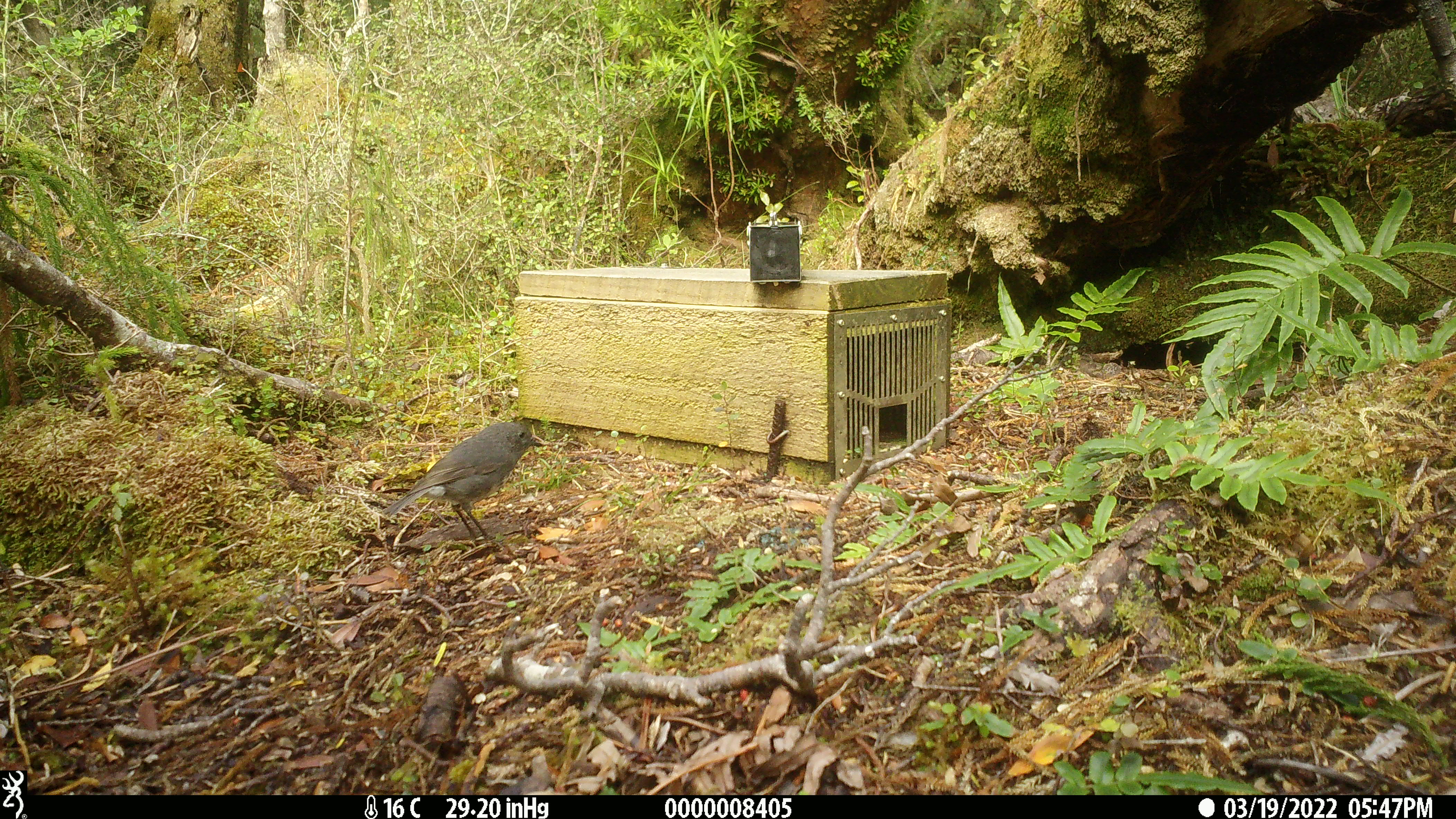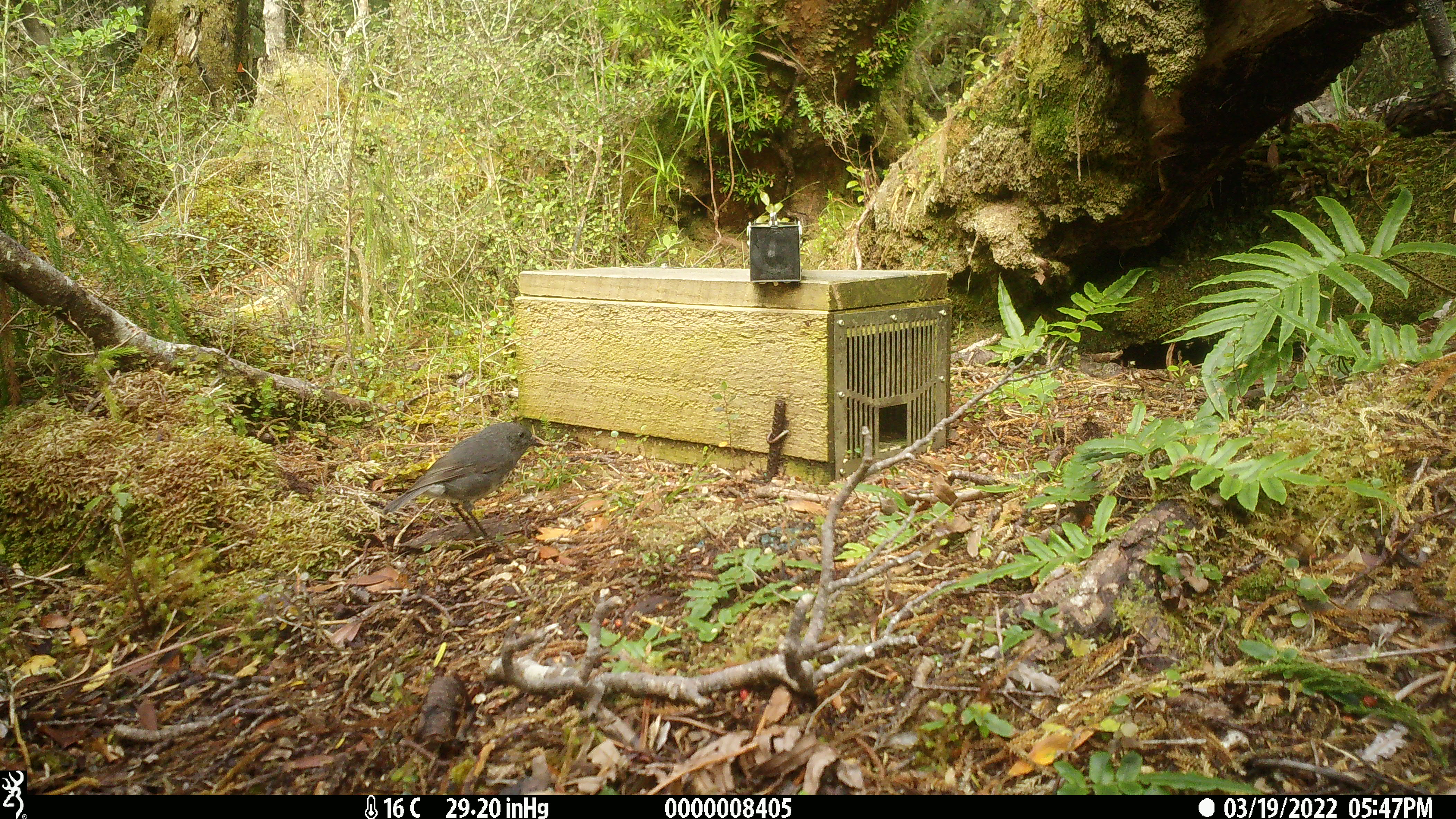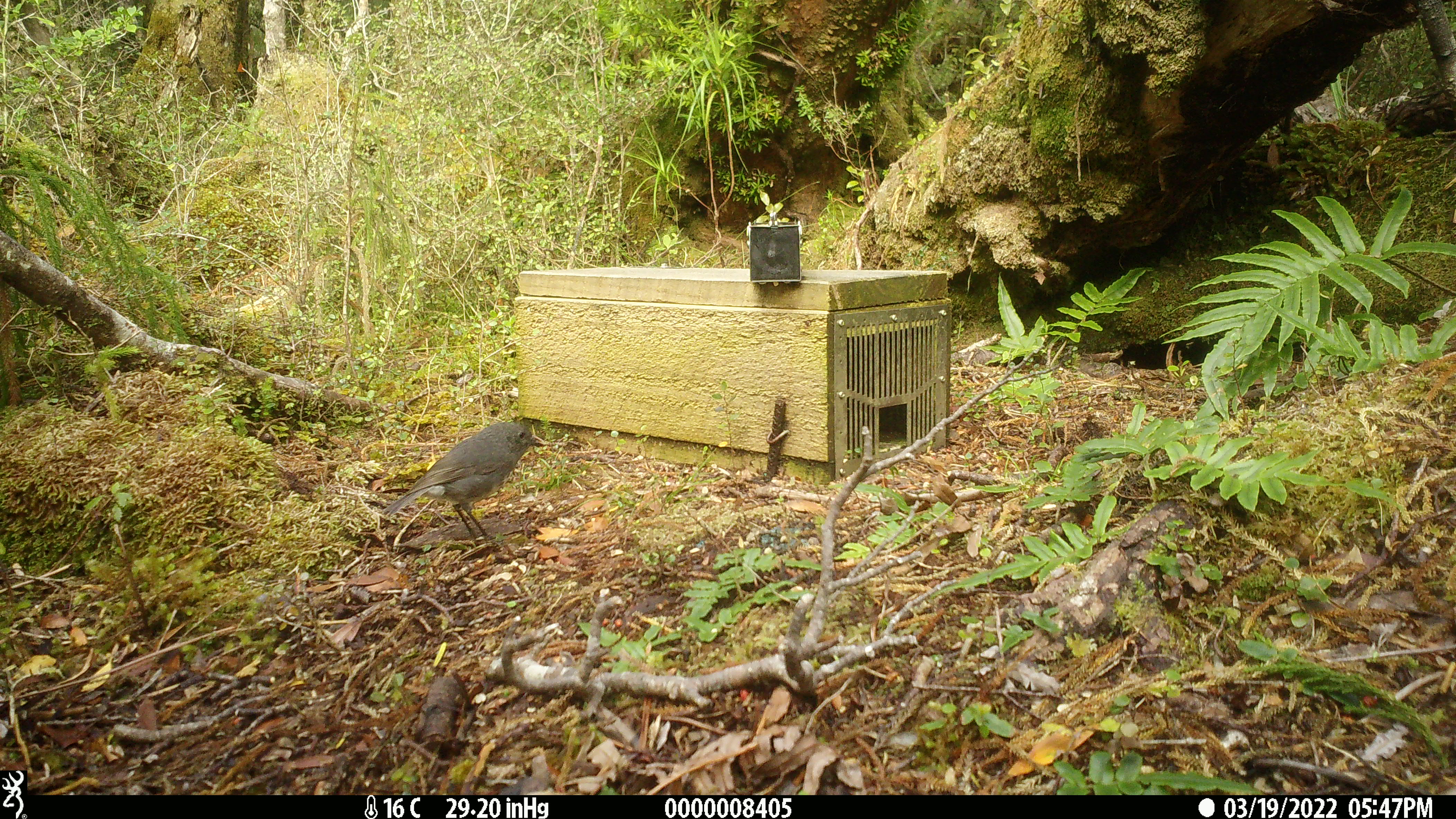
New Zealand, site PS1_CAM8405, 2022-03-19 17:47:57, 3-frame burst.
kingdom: Animalia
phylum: Chordata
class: Aves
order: Passeriformes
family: Petroicidae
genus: Petroica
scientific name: Petroica australis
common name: new zealand robin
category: robin